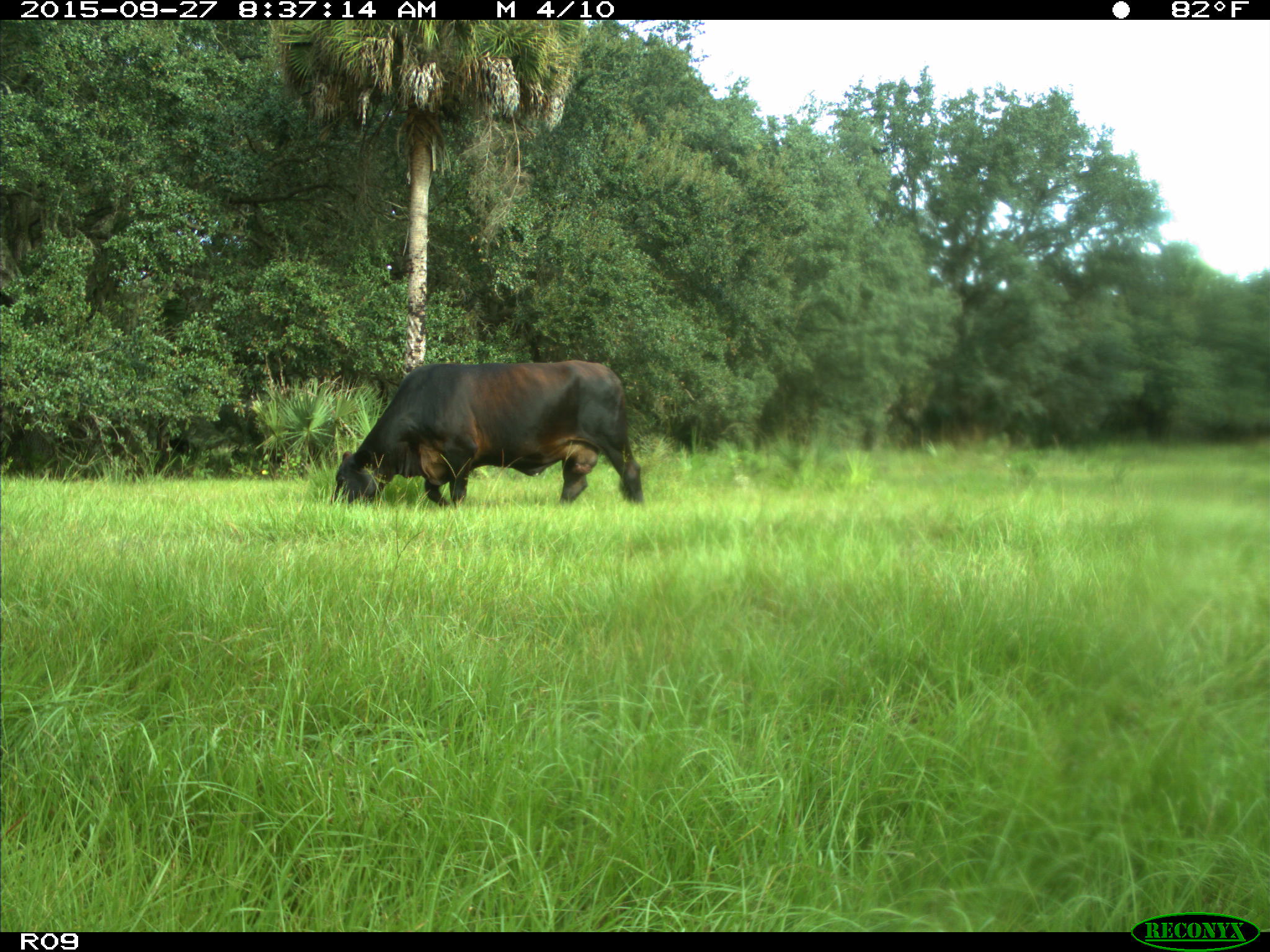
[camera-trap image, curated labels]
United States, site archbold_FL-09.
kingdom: Animalia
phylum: Chordata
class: Mammalia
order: Artiodactyla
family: Bovidae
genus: Bos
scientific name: Bos taurus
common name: domestic cow